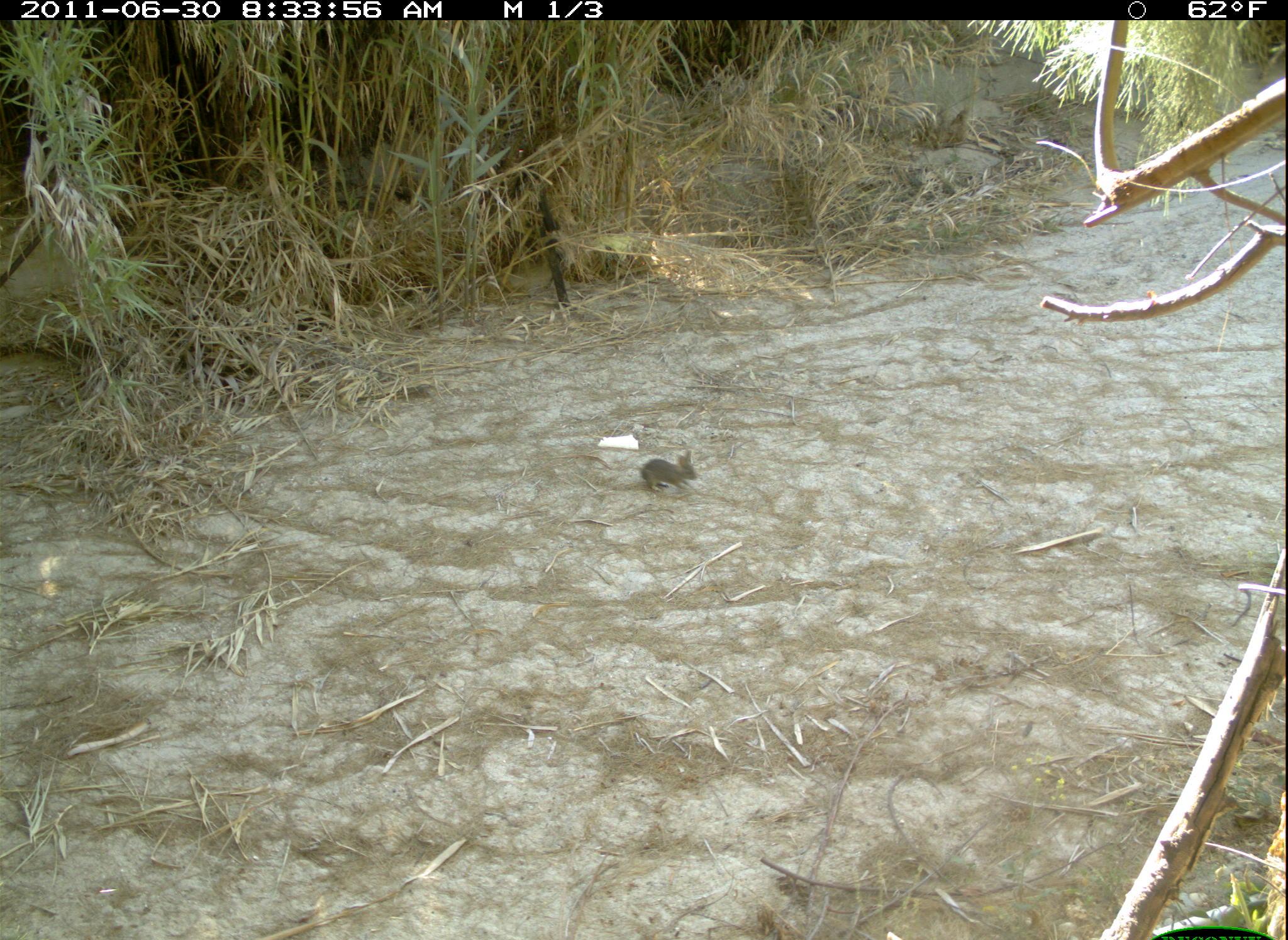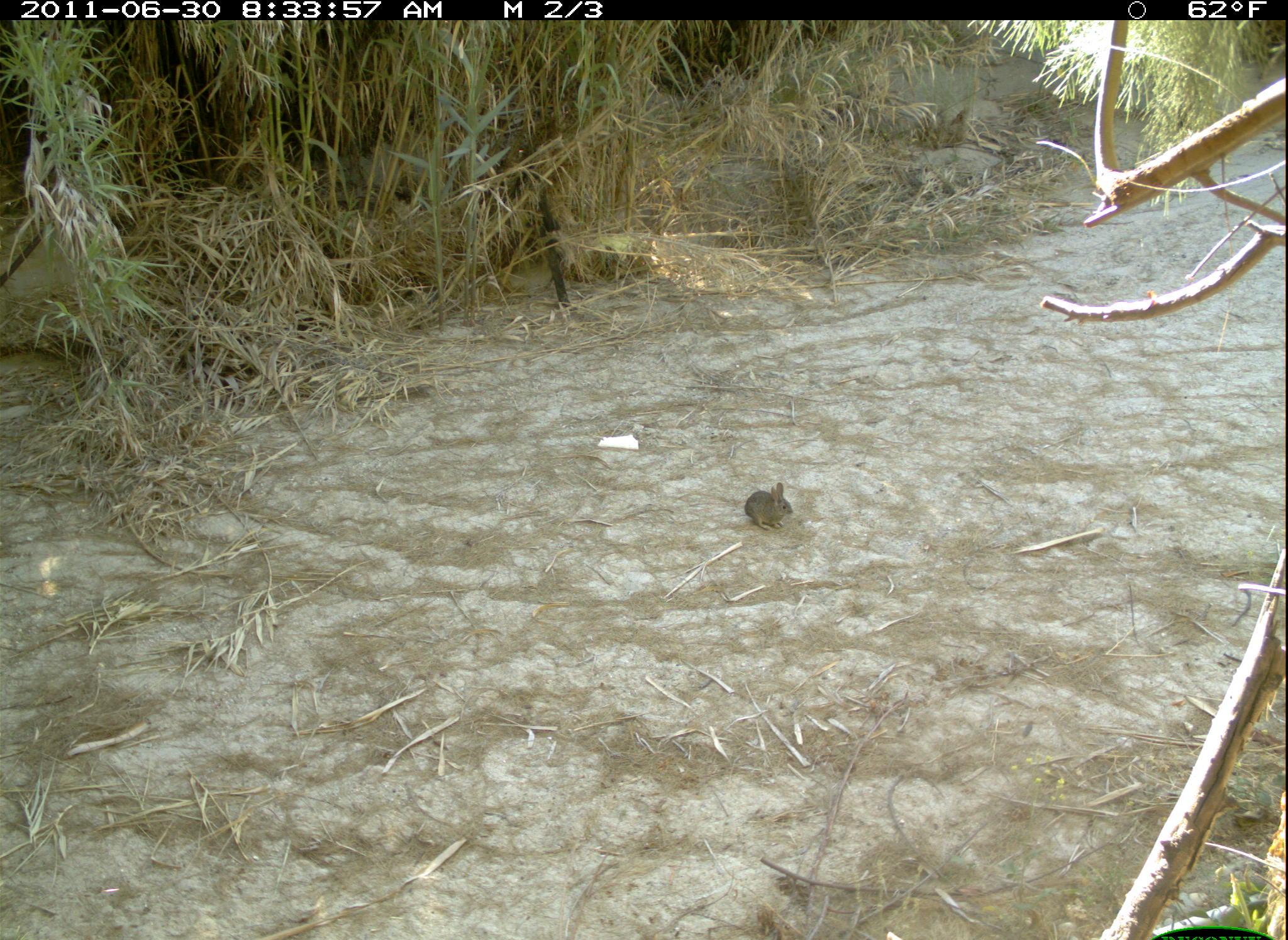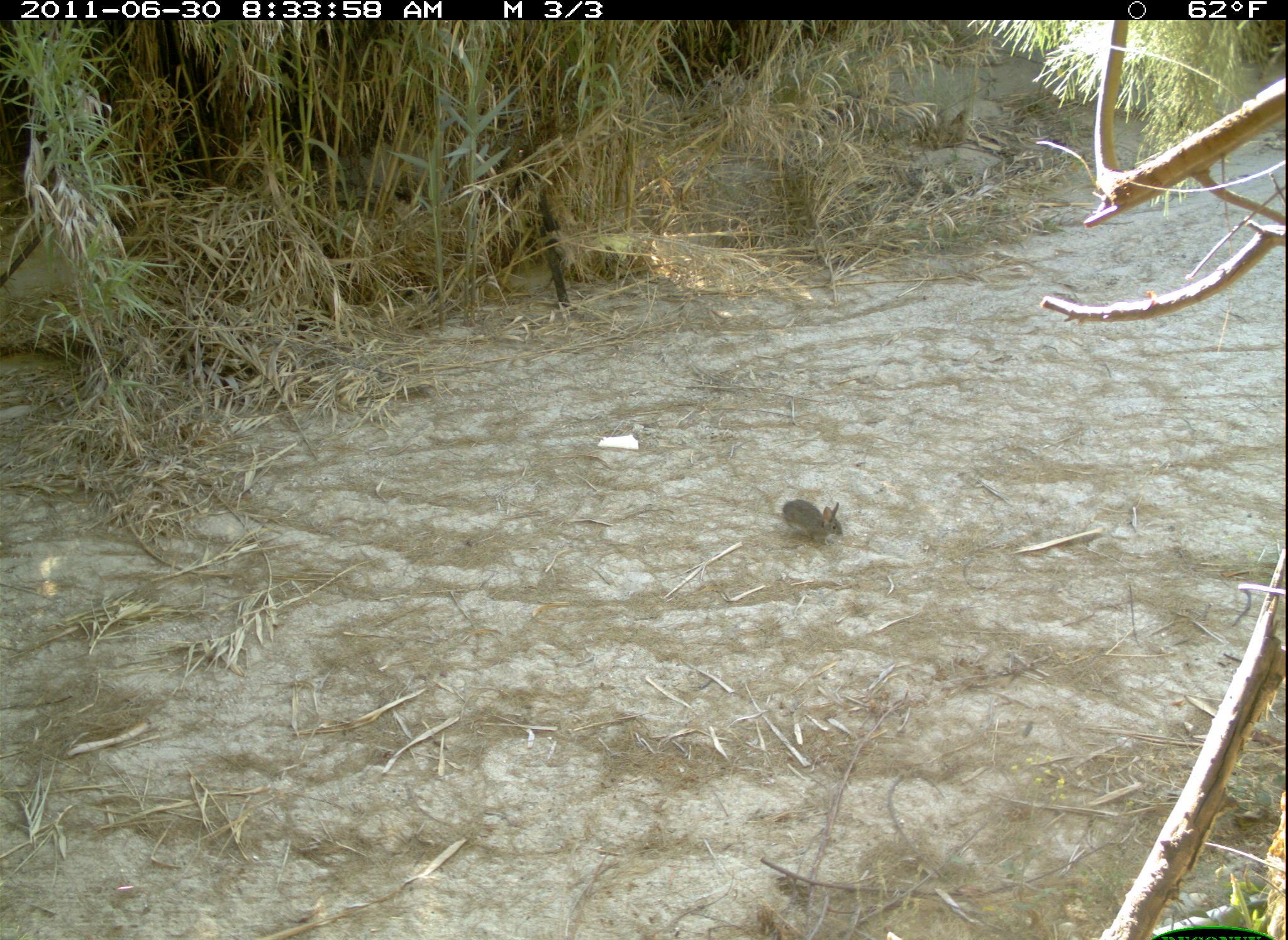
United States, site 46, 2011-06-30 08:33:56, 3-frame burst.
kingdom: Animalia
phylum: Chordata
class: Mammalia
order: Lagomorpha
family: Leporidae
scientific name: Leporidae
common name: rabbits and hares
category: rabbit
Rabbit (rabbits and hares) (Leporidae).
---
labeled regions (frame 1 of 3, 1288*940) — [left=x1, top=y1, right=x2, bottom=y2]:
rabbit: [left=631, top=441, right=707, bottom=504]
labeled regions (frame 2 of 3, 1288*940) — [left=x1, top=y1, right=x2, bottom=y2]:
rabbit: [left=724, top=475, right=823, bottom=536]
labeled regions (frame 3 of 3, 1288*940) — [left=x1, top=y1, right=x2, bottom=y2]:
rabbit: [left=760, top=486, right=866, bottom=567]